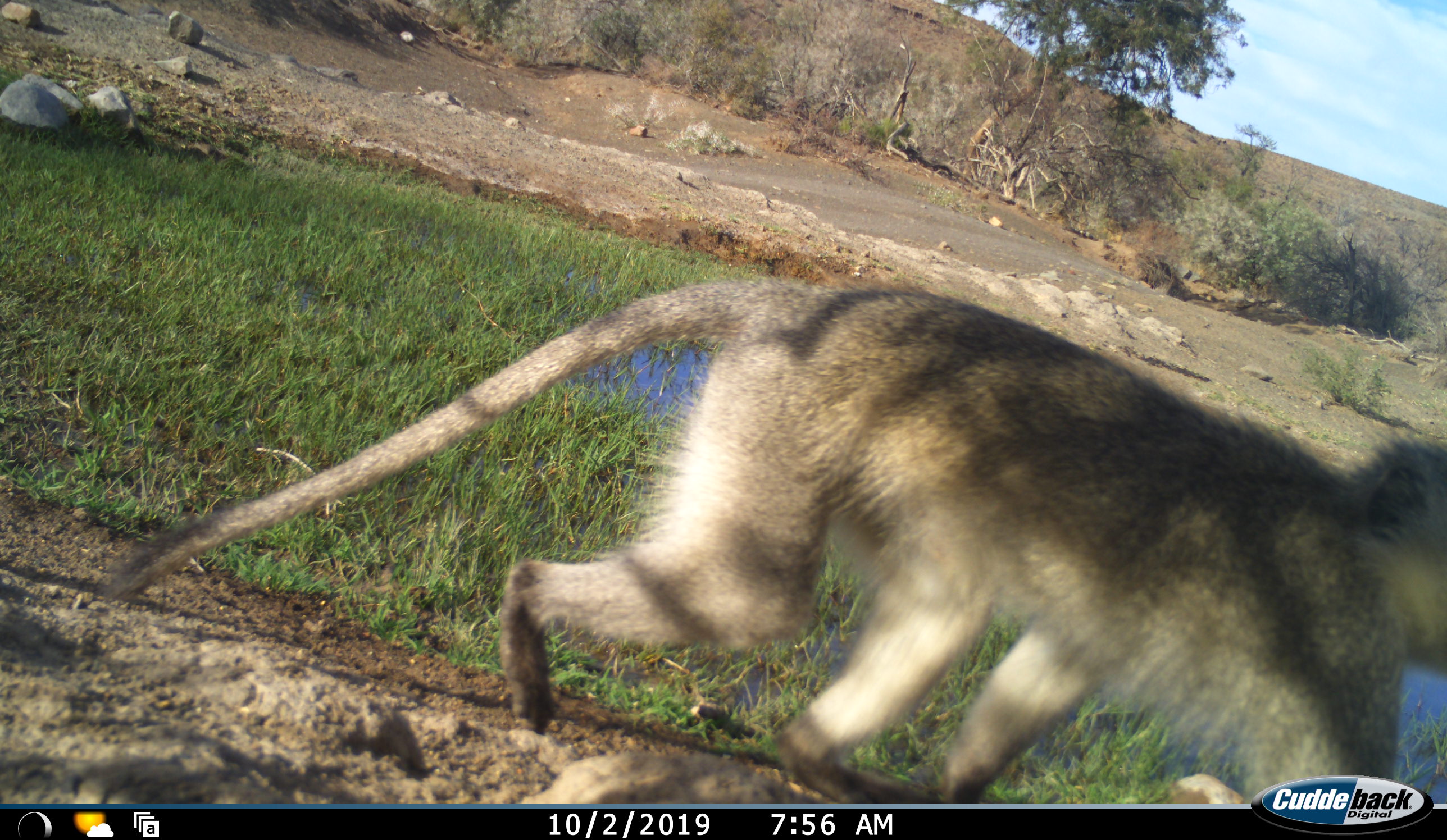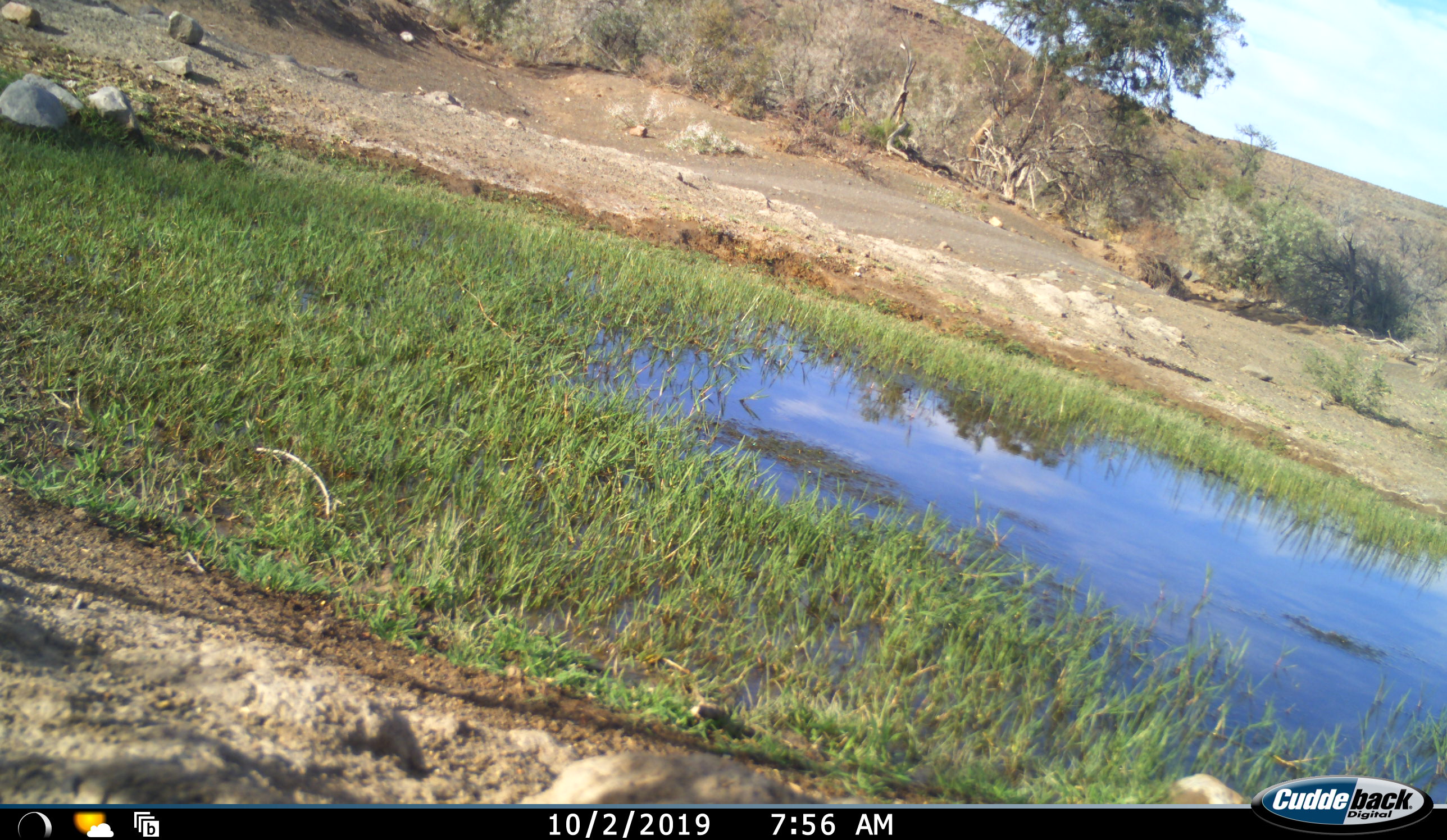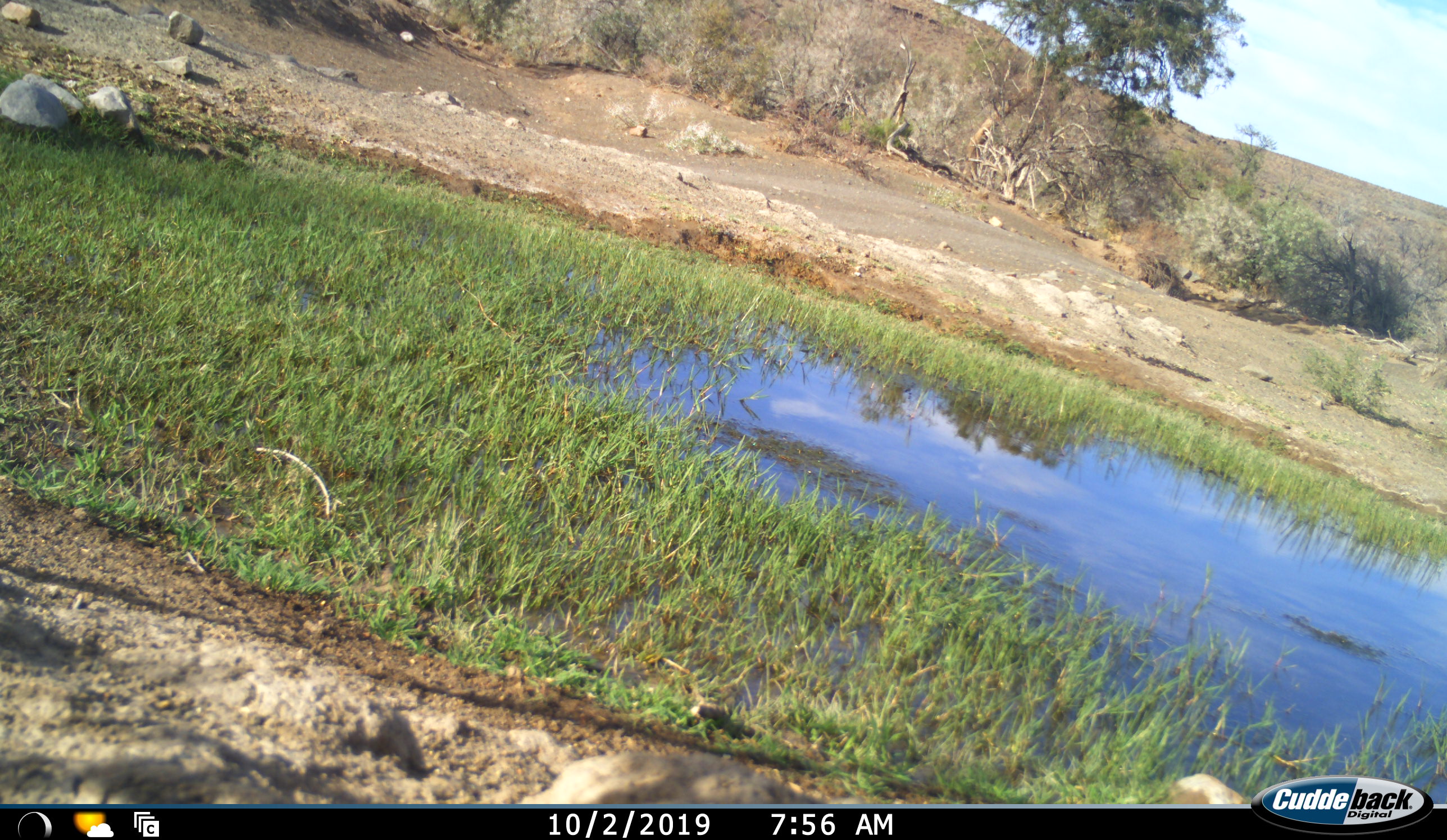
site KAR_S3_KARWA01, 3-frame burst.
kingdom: Animalia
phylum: Chordata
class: Mammalia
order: Primates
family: Cercopithecidae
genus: Chlorocebus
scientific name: Chlorocebus pygerythrus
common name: vervet monkey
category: monkeyvervet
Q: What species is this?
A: Monkeyvervet (vervet monkey) (Chlorocebus pygerythrus).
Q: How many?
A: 1.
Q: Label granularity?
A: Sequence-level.